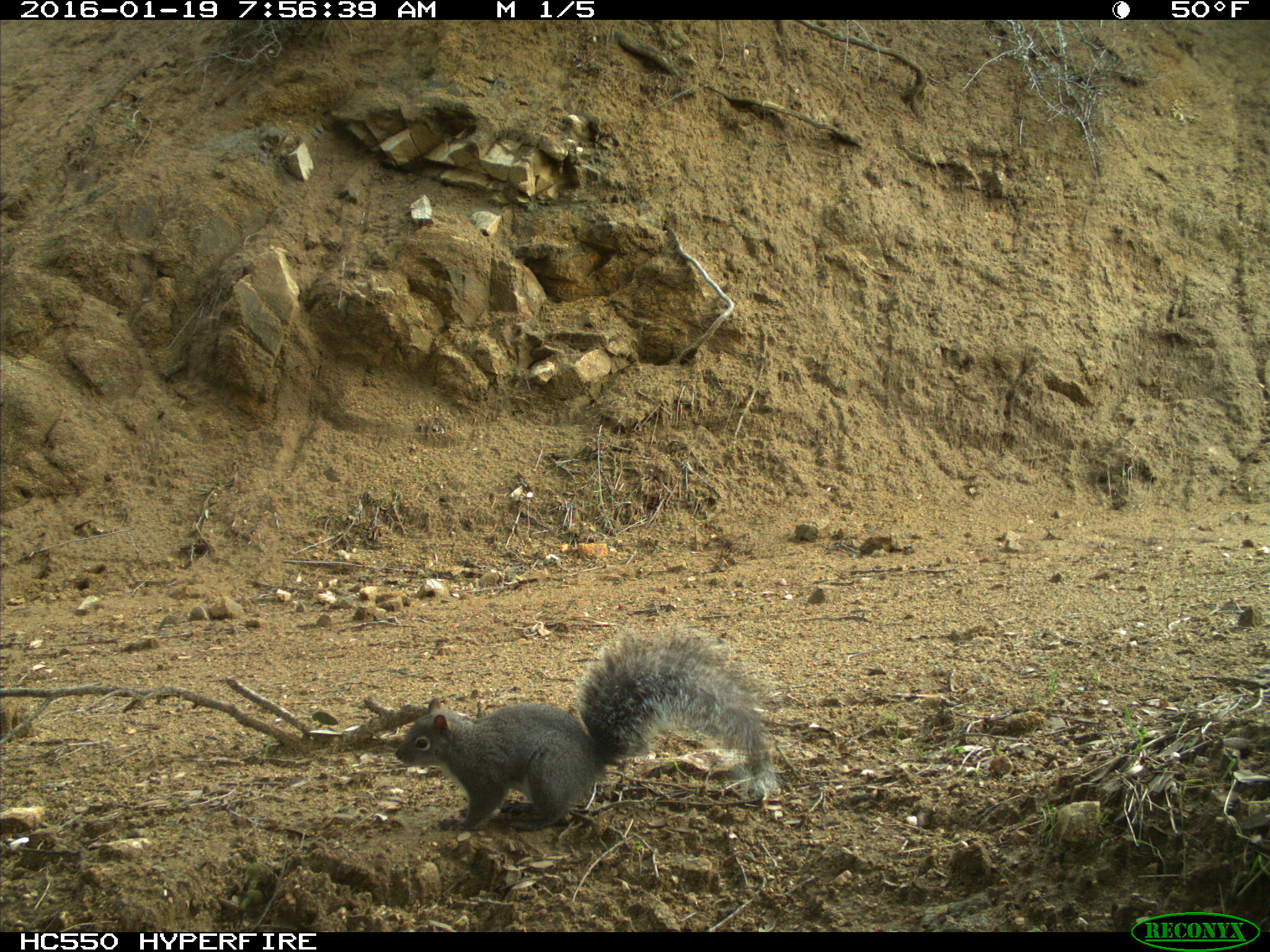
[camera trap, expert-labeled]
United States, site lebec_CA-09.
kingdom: Animalia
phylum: Chordata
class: Mammalia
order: Rodentia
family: Sciuridae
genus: Sciurus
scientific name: Sciurus carolinensis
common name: eastern gray squirrel